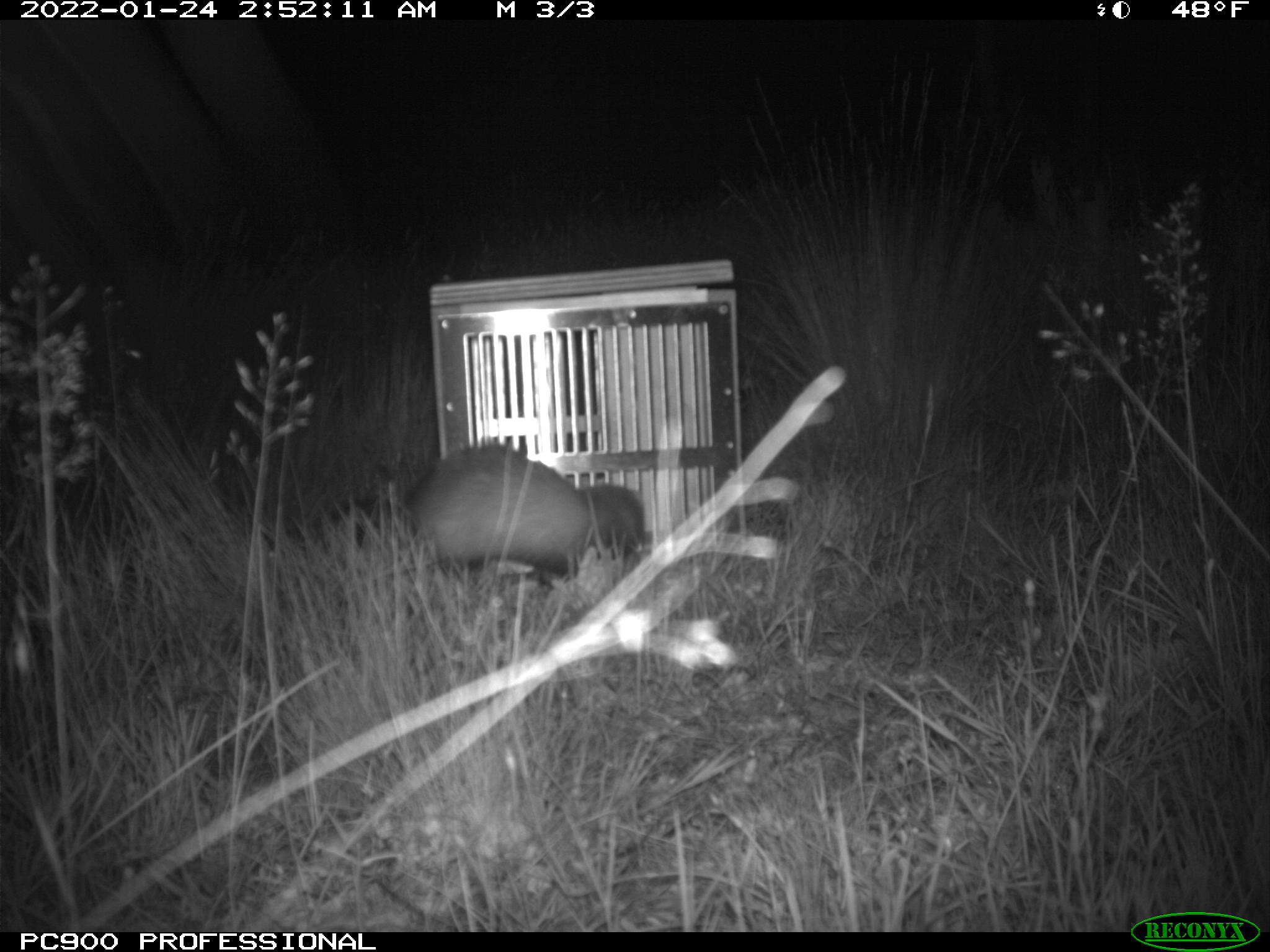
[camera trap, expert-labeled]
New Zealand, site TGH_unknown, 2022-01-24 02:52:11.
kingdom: Animalia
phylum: Chordata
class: Mammalia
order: Carnivora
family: Mustelidae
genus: Mustela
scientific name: Mustela furo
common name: ferret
Ferret (Mustela furo).